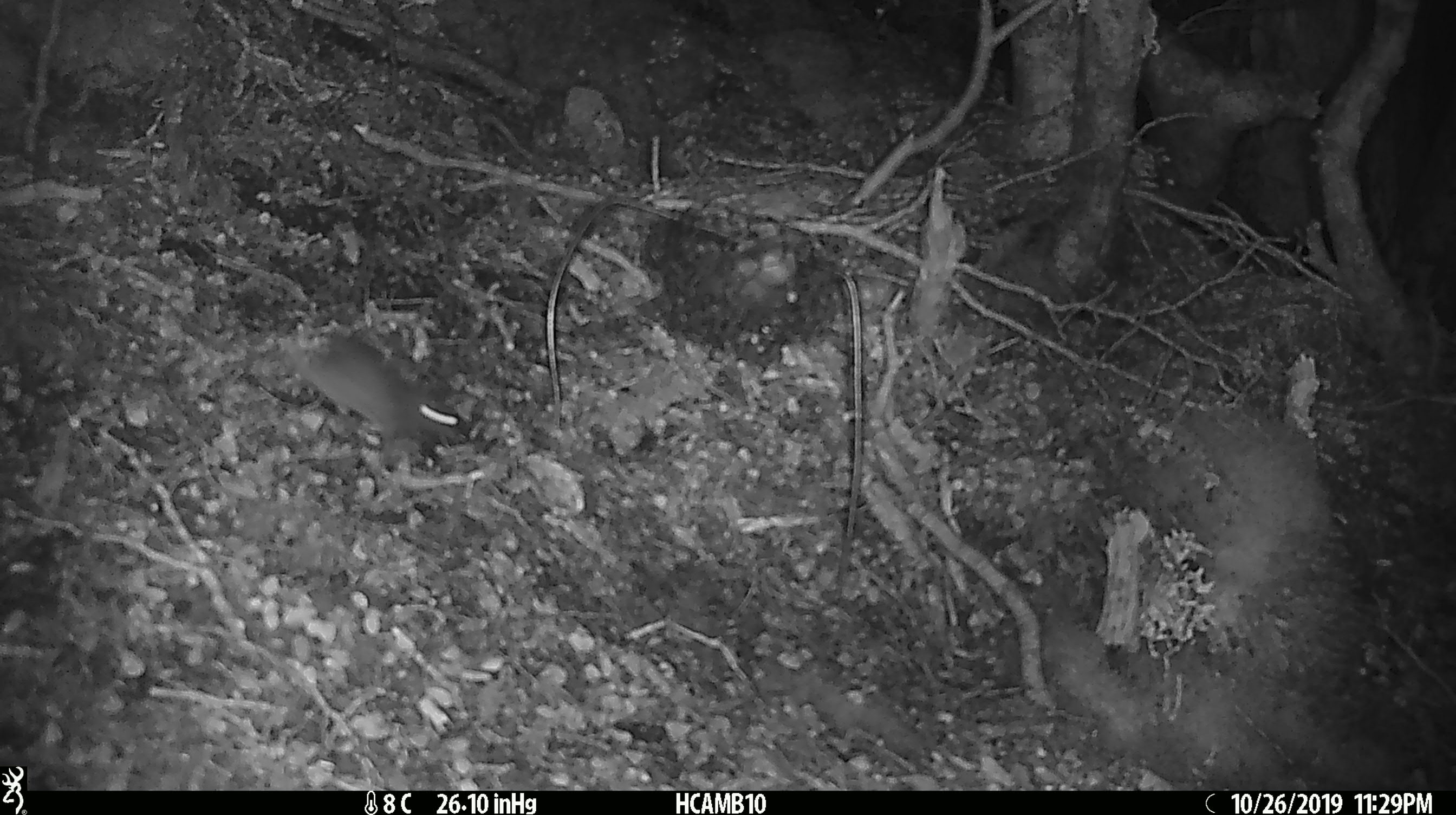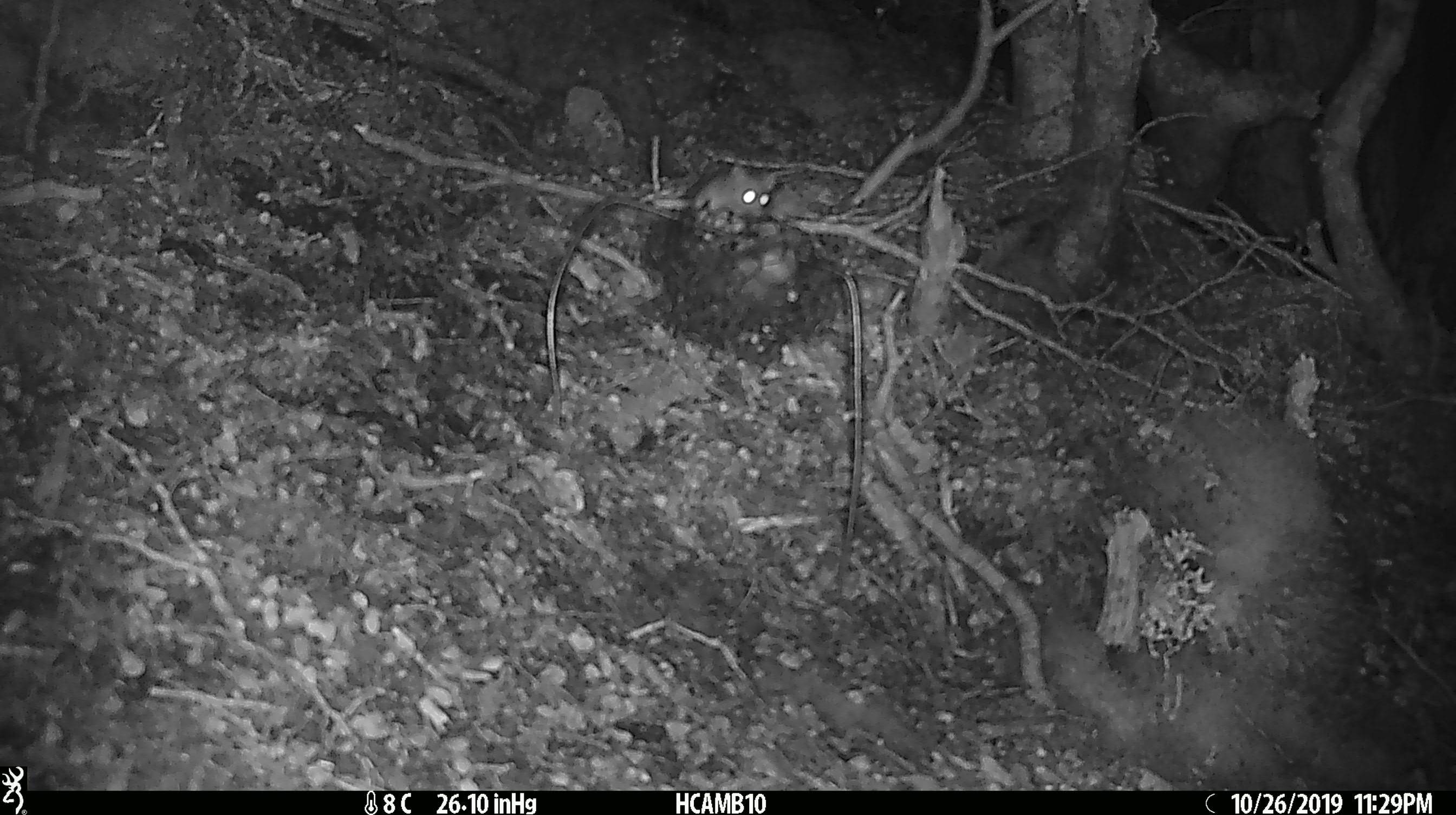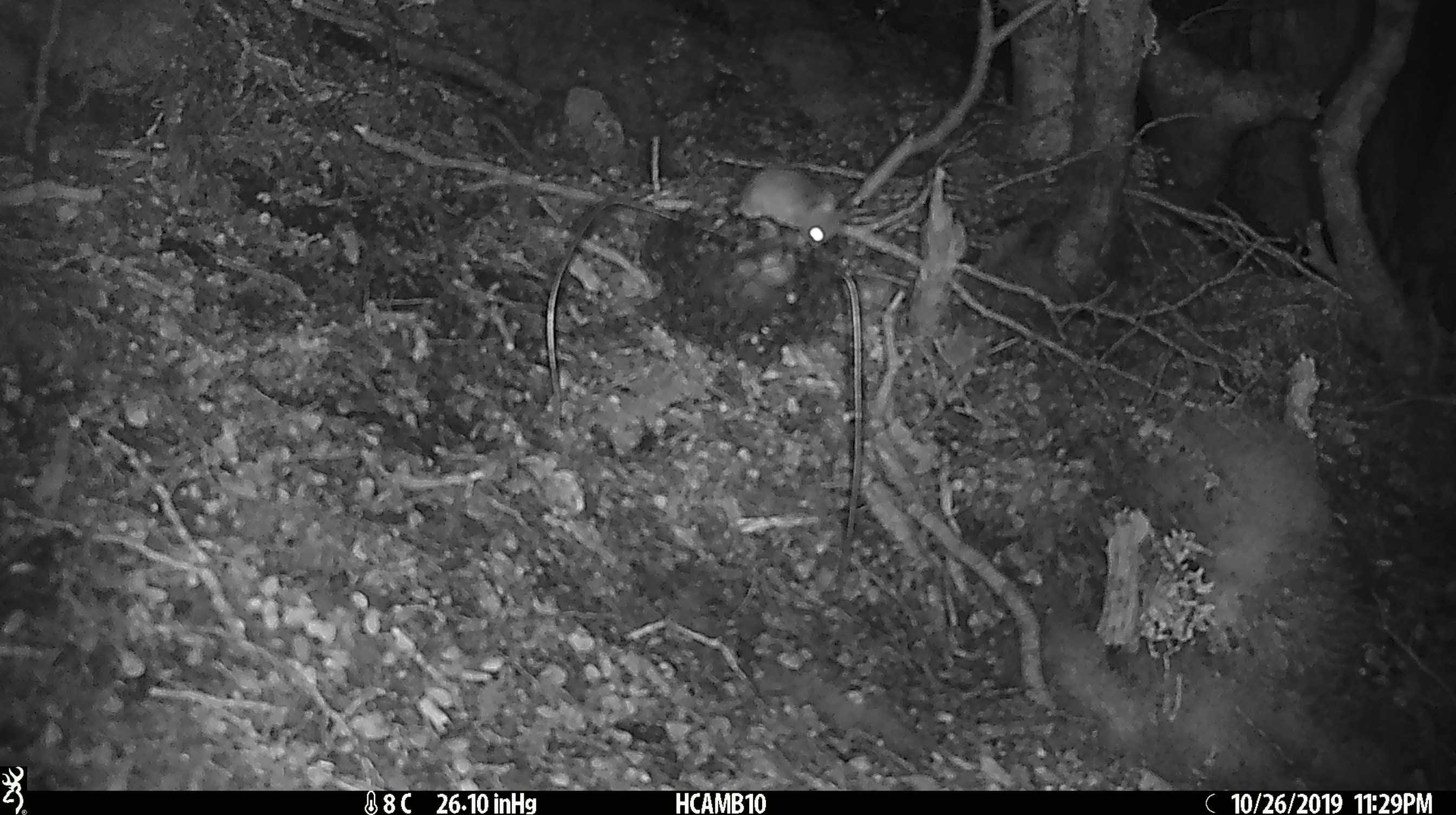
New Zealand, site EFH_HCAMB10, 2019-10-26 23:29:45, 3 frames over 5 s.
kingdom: Animalia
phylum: Chordata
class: Mammalia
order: Rodentia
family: Muridae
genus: Mus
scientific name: Mus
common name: mouse